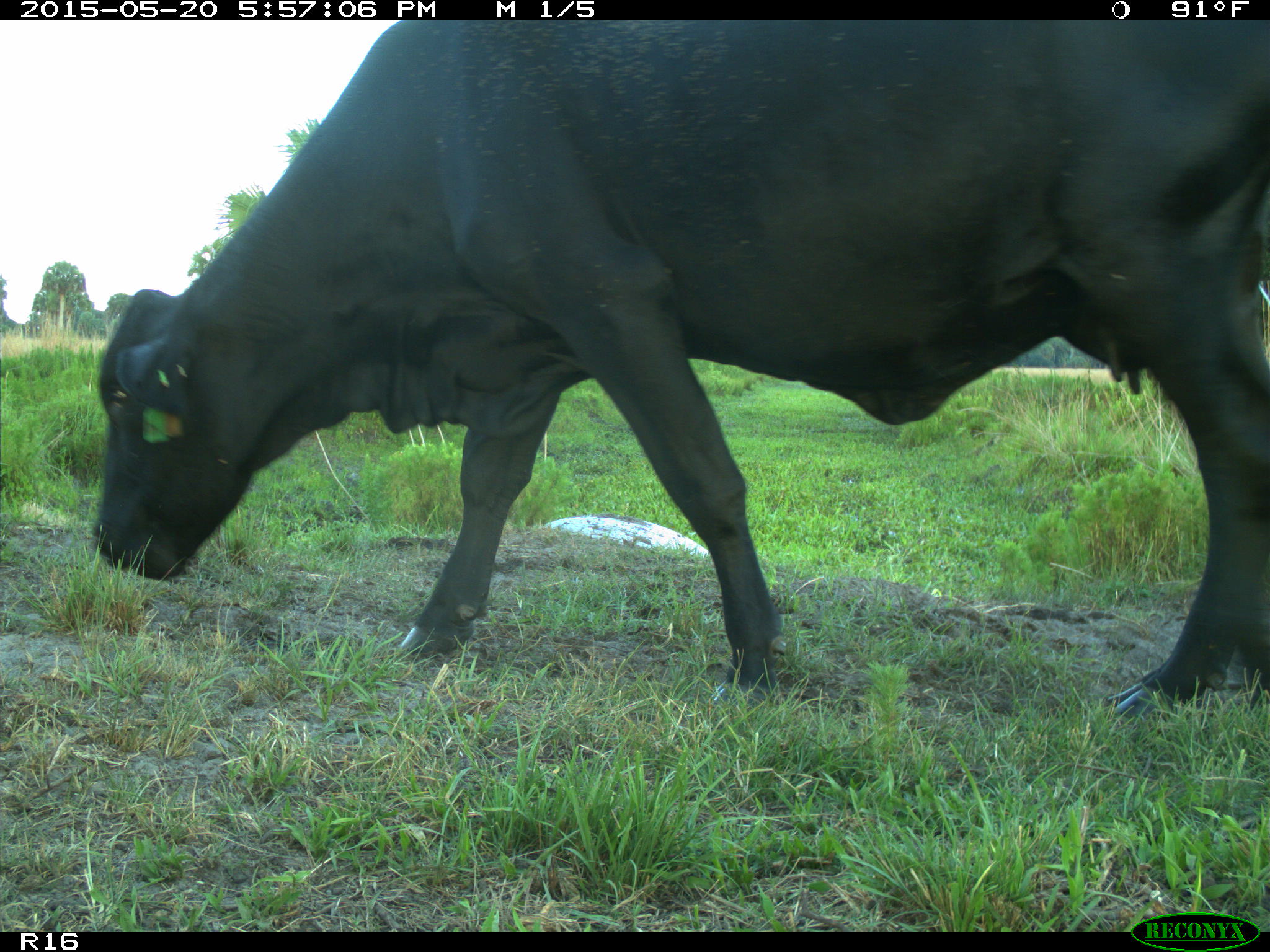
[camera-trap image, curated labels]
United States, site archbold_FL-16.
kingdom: Animalia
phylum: Chordata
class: Mammalia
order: Artiodactyla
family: Bovidae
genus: Bos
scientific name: Bos taurus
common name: domestic cow